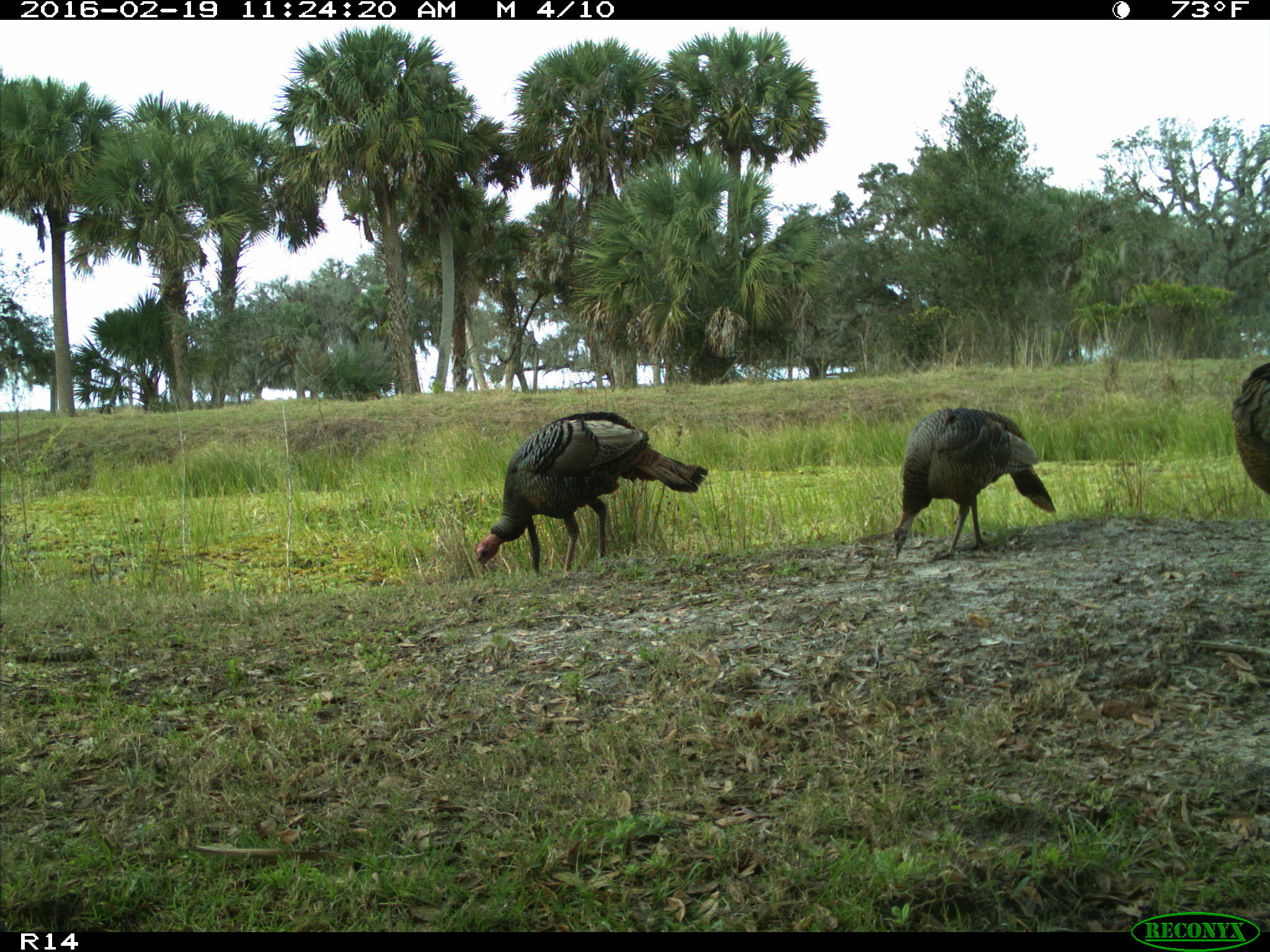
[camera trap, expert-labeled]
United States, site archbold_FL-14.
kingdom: Animalia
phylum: Chordata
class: Aves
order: Galliformes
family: Phasianidae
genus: Meleagris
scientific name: Meleagris gallopavo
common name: wild turkey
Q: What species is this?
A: Meleagris gallopavo (wild turkey).